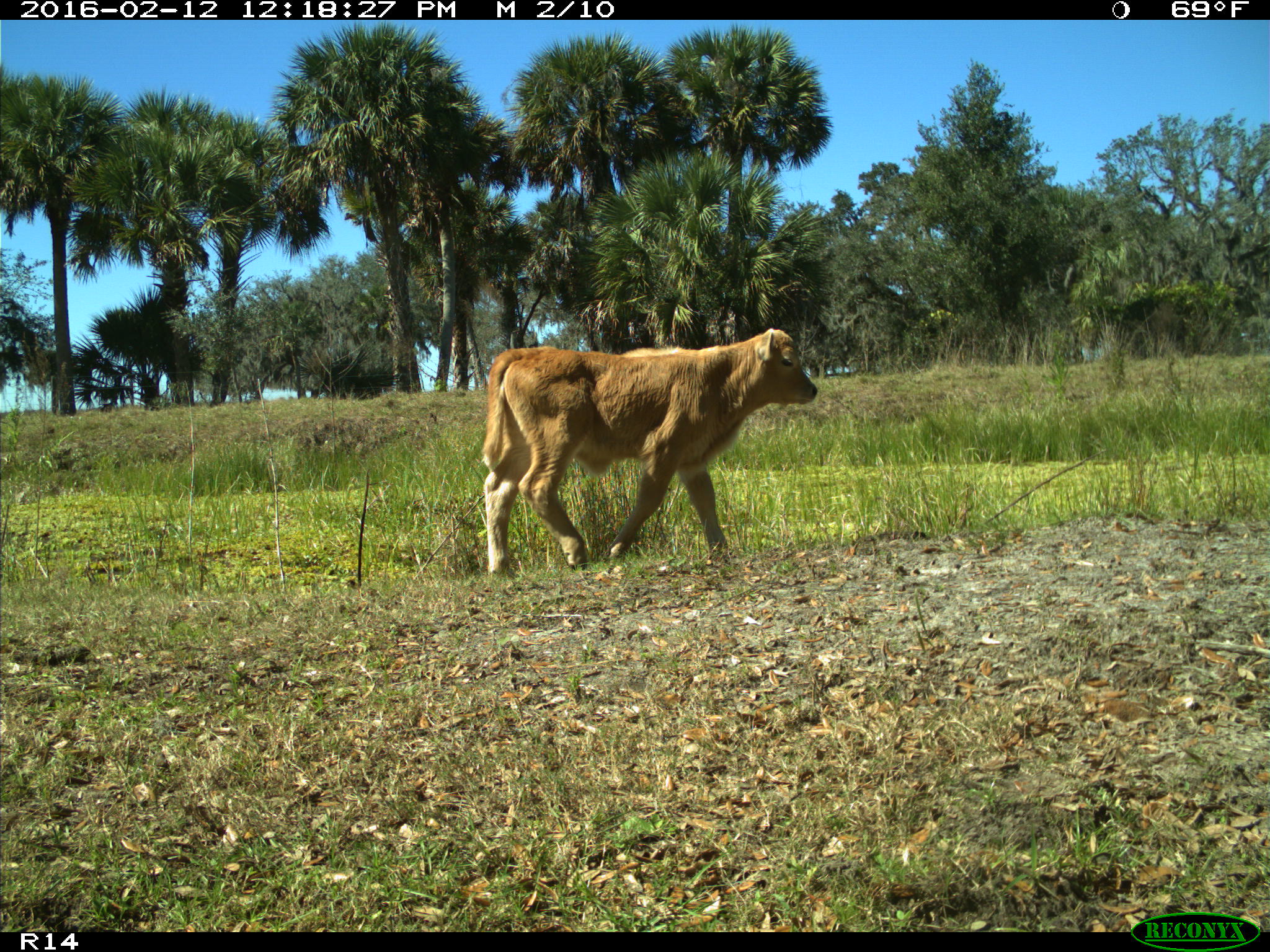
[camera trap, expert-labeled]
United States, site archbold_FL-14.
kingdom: Animalia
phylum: Chordata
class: Mammalia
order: Artiodactyla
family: Bovidae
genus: Bos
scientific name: Bos taurus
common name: domestic cow